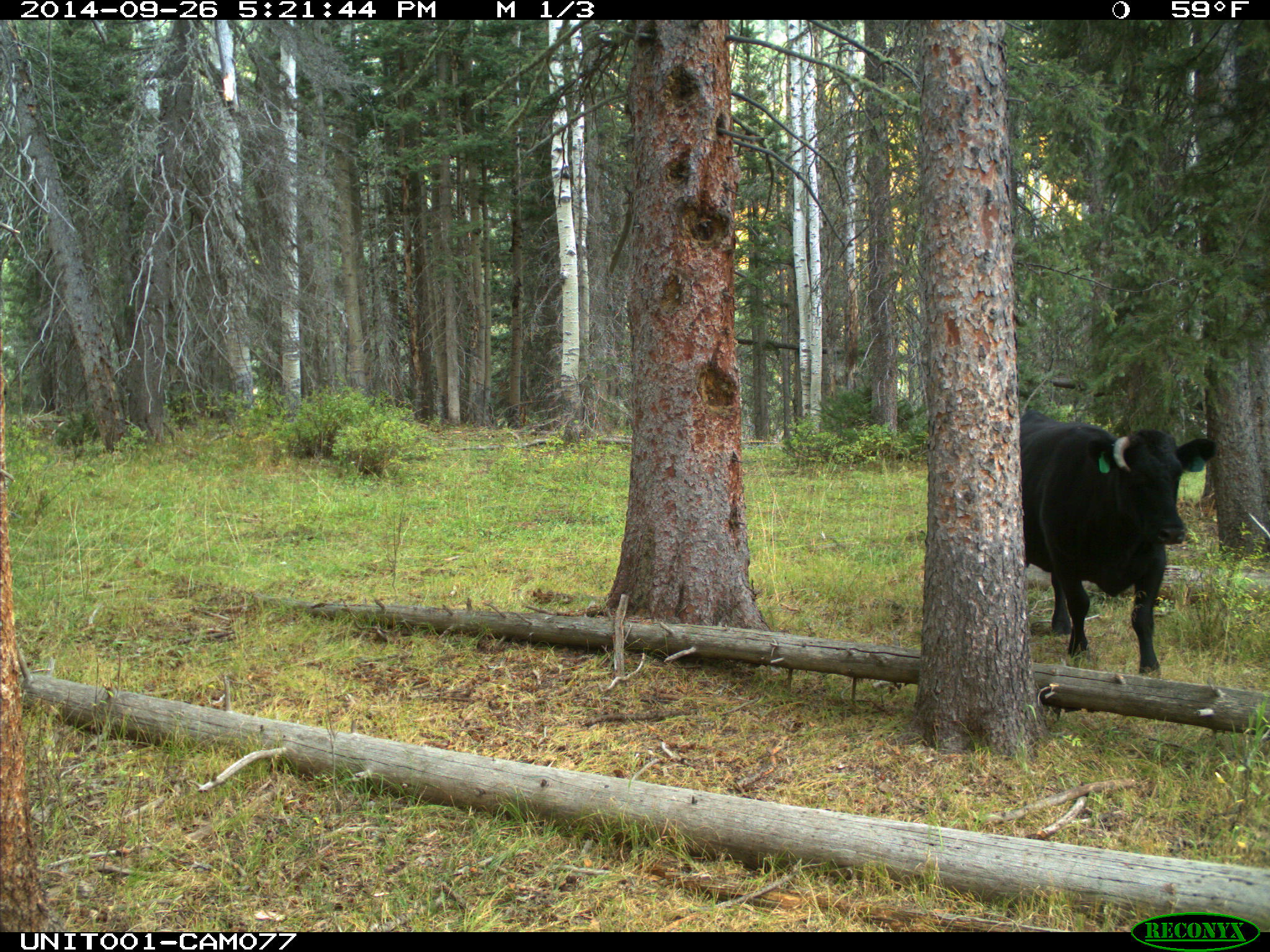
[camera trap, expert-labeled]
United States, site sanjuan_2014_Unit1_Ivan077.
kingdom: Animalia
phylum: Chordata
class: Mammalia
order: Artiodactyla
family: Bovidae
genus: Bos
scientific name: Bos taurus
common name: domestic cow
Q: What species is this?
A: Bos taurus (domestic cow).